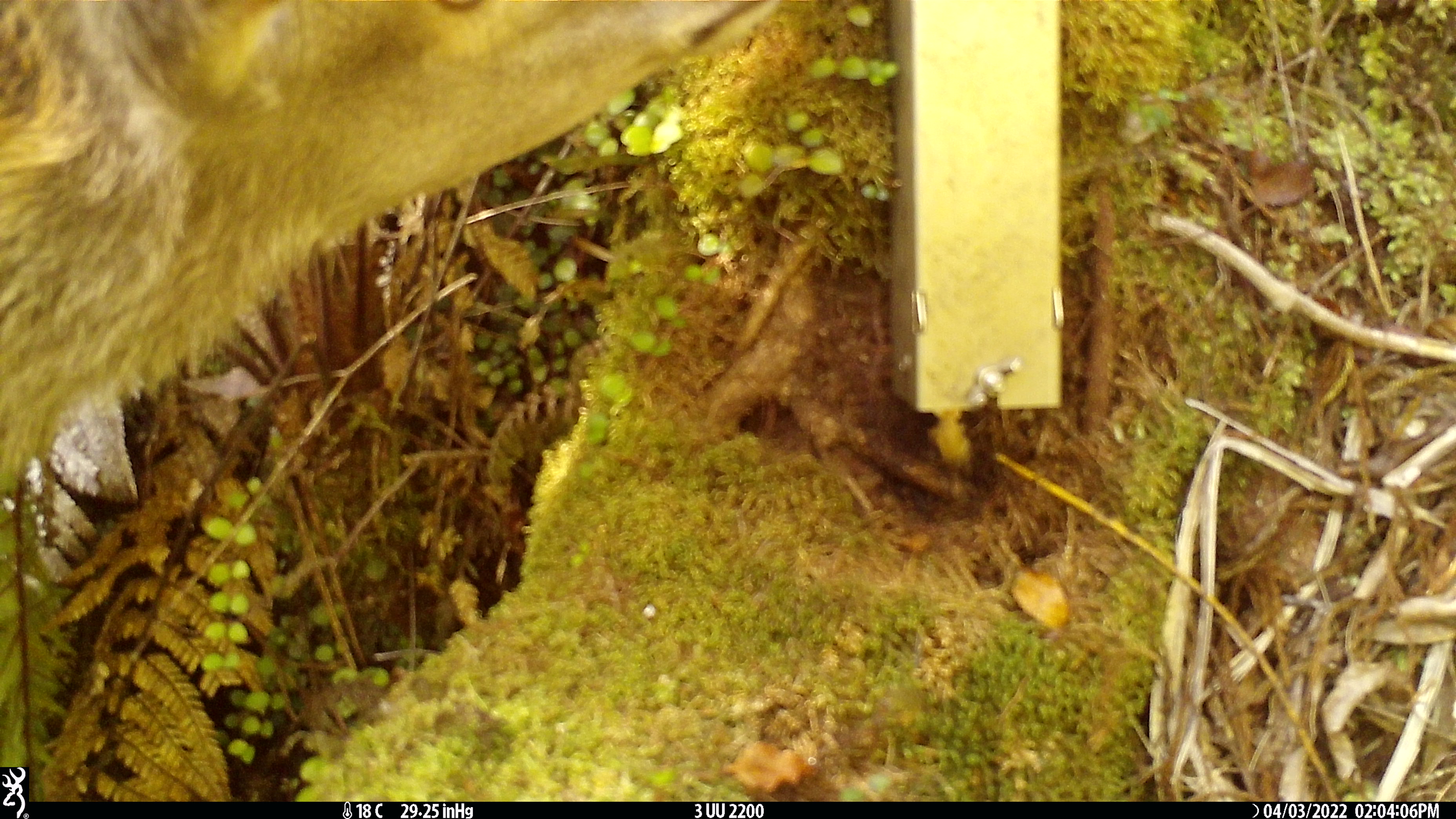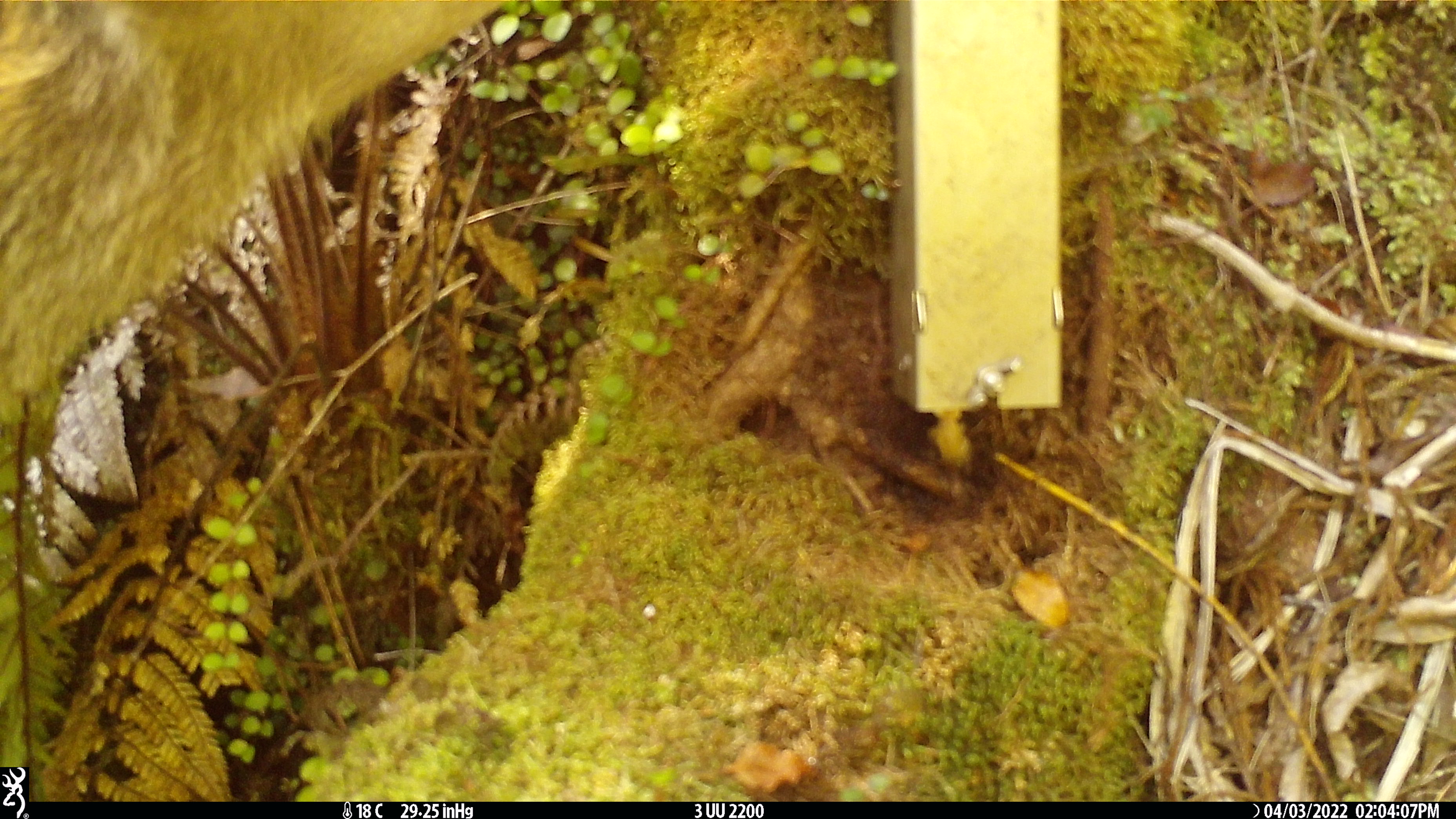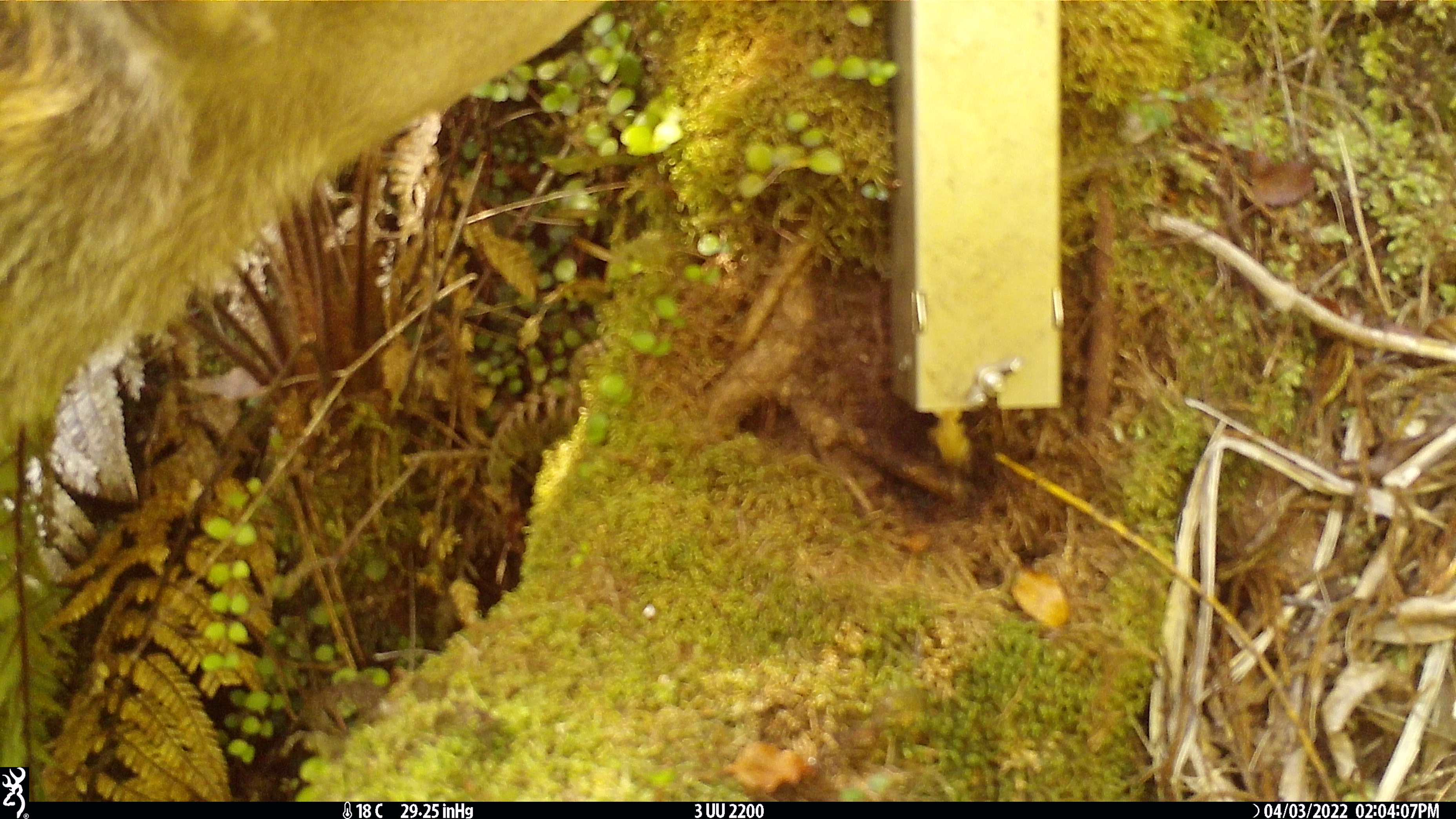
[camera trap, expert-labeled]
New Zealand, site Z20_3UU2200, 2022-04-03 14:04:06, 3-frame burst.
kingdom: Animalia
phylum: Chordata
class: Mammalia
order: Artiodactyla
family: Cervidae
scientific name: Cervidae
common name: deer